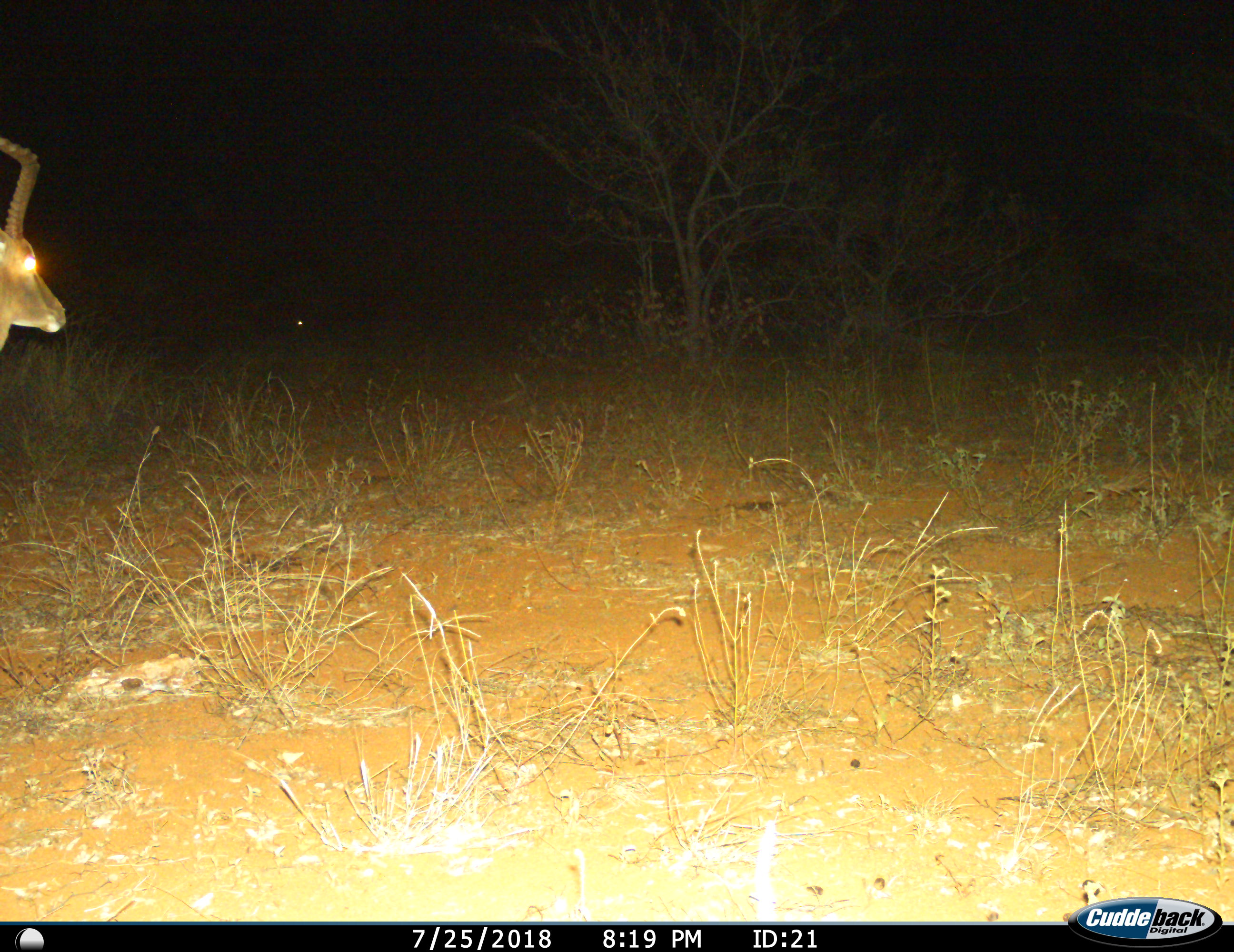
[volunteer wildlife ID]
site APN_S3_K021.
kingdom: Animalia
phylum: Chordata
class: Mammalia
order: Artiodactyla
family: Bovidae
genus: Aepyceros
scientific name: Aepyceros melampus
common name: impala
Impala (Aepyceros melampus), count 1. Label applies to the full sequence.